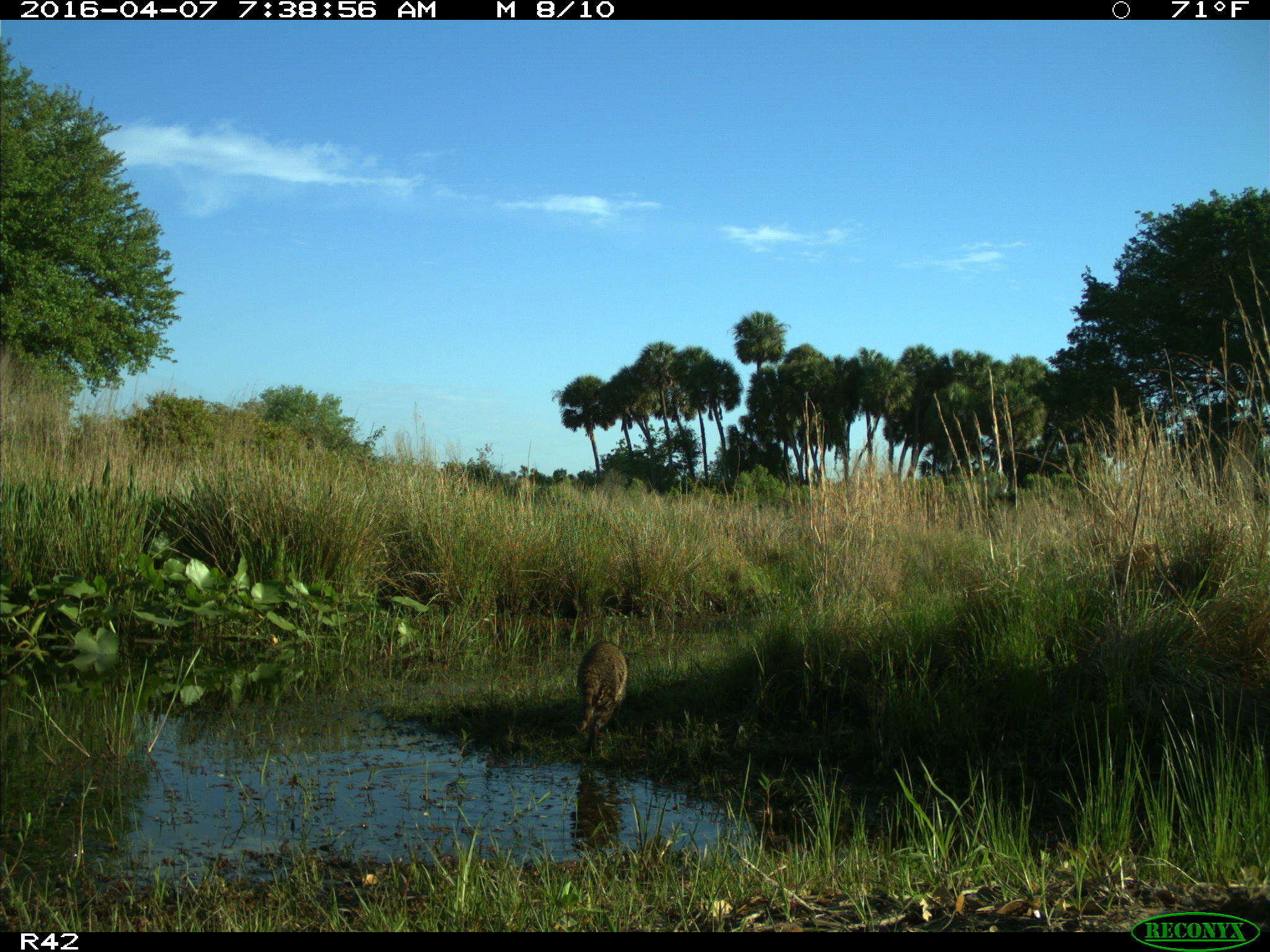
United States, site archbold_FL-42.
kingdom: Animalia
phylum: Chordata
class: Mammalia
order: Carnivora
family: Procyonidae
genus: Procyon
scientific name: Procyon lotor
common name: common raccoon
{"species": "Procyon lotor (common raccoon)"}